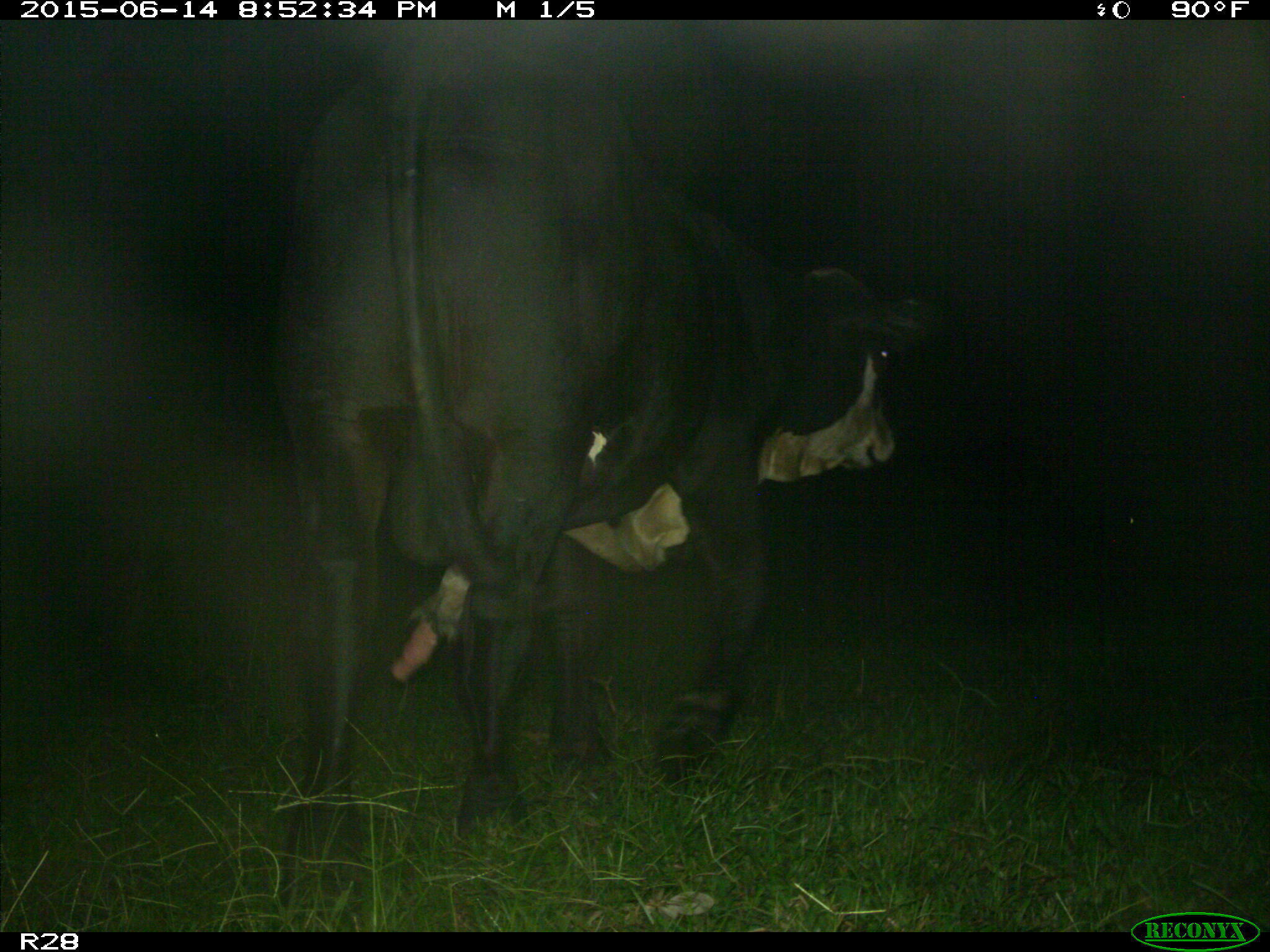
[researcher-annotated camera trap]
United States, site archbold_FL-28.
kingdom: Animalia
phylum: Chordata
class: Mammalia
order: Artiodactyla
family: Bovidae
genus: Bos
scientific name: Bos taurus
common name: domestic cow